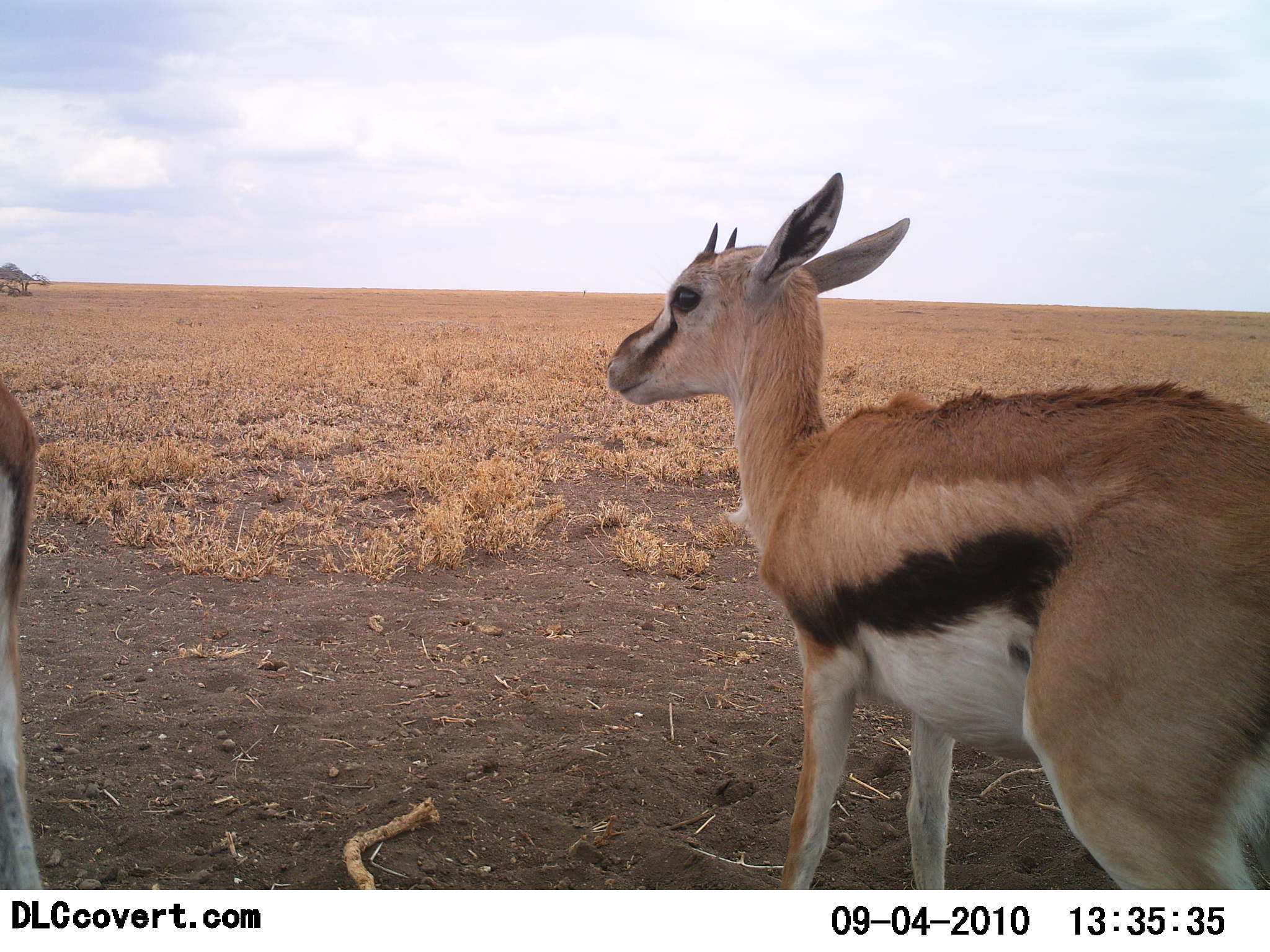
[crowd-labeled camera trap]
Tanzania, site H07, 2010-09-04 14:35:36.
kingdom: Animalia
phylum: Chordata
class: Mammalia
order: Artiodactyla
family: Bovidae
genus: Eudorcas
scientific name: Eudorcas thomsonii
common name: thomson's gazelle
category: gazellethomsons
Gazellethomsons (thomson's gazelle) (Eudorcas thomsonii), count 2. Behavior (volunteer vote fractions): standing 100%, resting 0%, moving 0%, interacting 0%. Young present (vote fraction): 38%. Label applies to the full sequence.